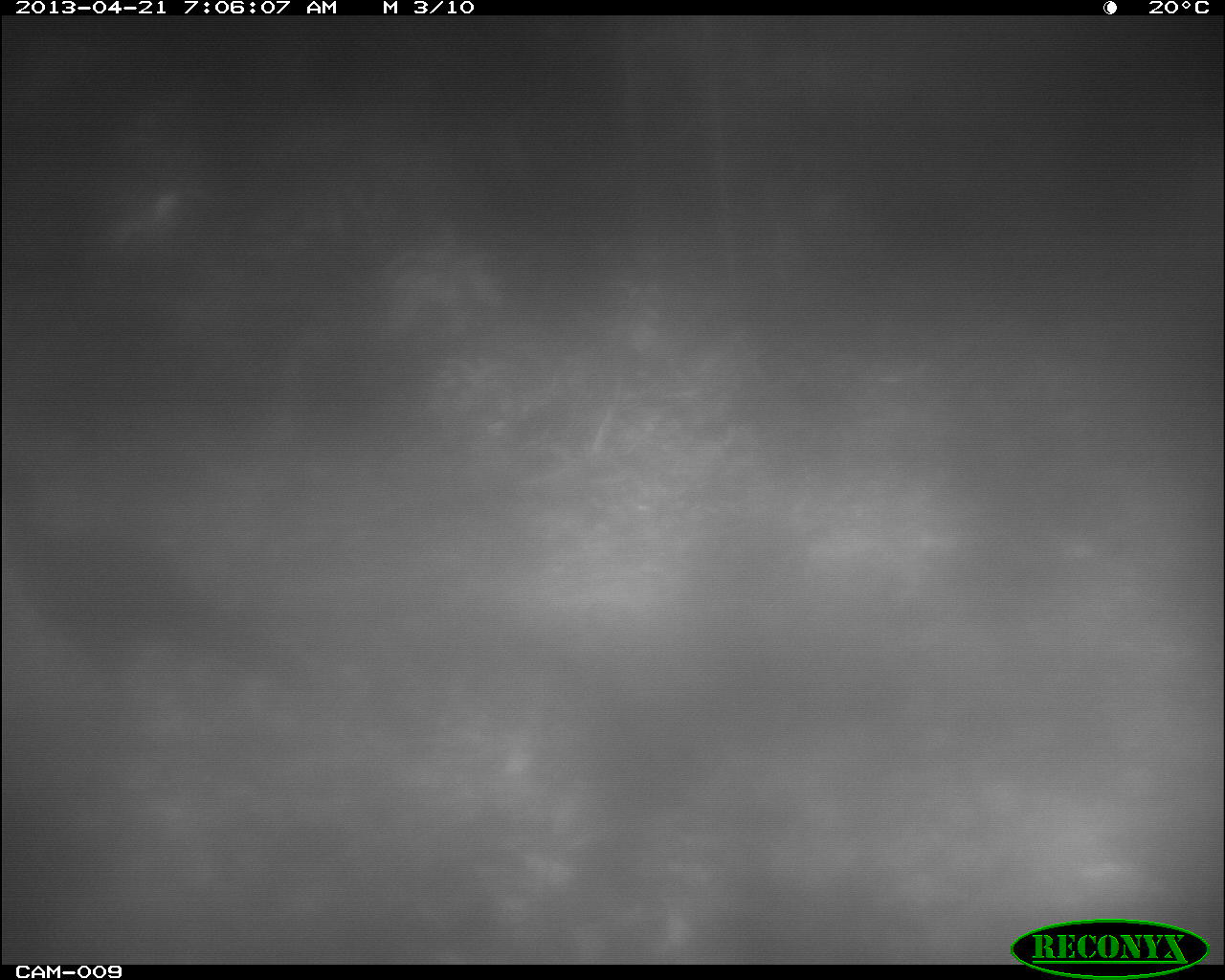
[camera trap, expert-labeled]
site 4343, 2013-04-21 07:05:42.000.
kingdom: Animalia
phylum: Chordata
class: Aves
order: Galliformes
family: Cracidae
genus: Crax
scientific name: Crax rubra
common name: great curassow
Crax rubra (great curassow), count 1, sex female.